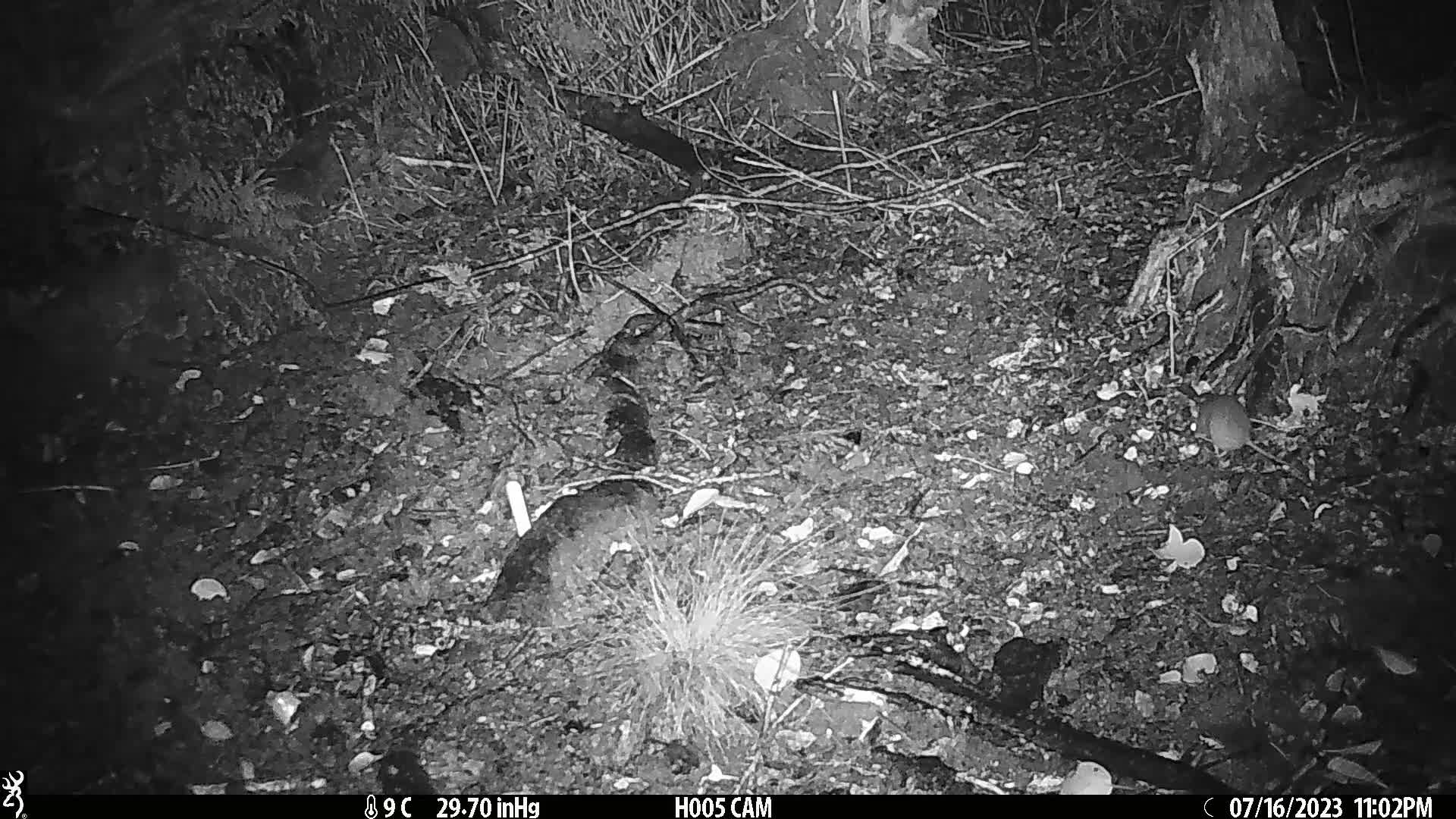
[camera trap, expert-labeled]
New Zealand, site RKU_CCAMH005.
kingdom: Animalia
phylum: Chordata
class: Mammalia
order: Rodentia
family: Muridae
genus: Rattus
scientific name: Rattus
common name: rat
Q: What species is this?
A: Rat (Rattus).